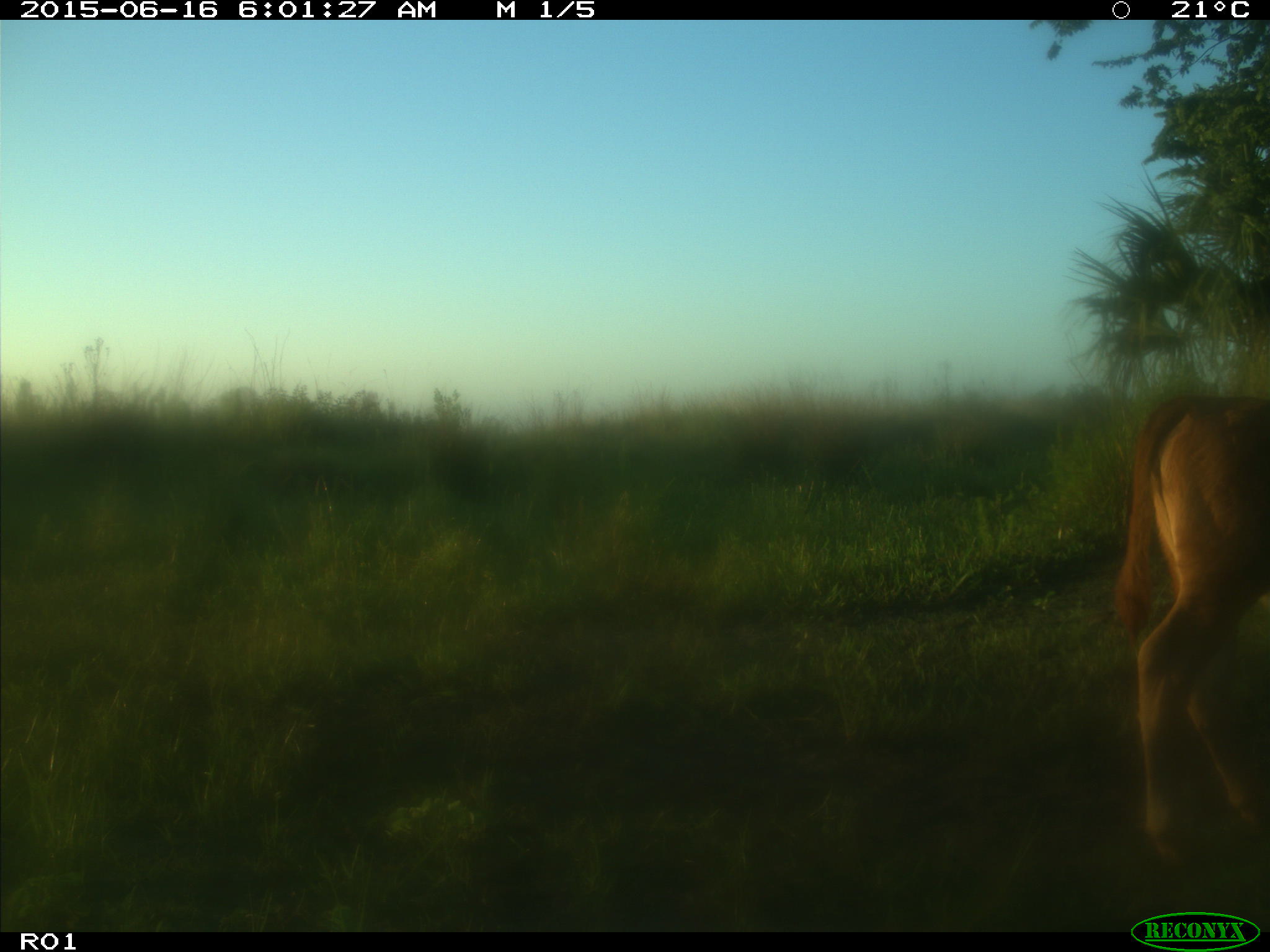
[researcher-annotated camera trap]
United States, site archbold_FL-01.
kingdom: Animalia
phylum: Chordata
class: Mammalia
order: Artiodactyla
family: Bovidae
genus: Bos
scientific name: Bos taurus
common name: domestic cow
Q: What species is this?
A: Bos taurus (domestic cow).